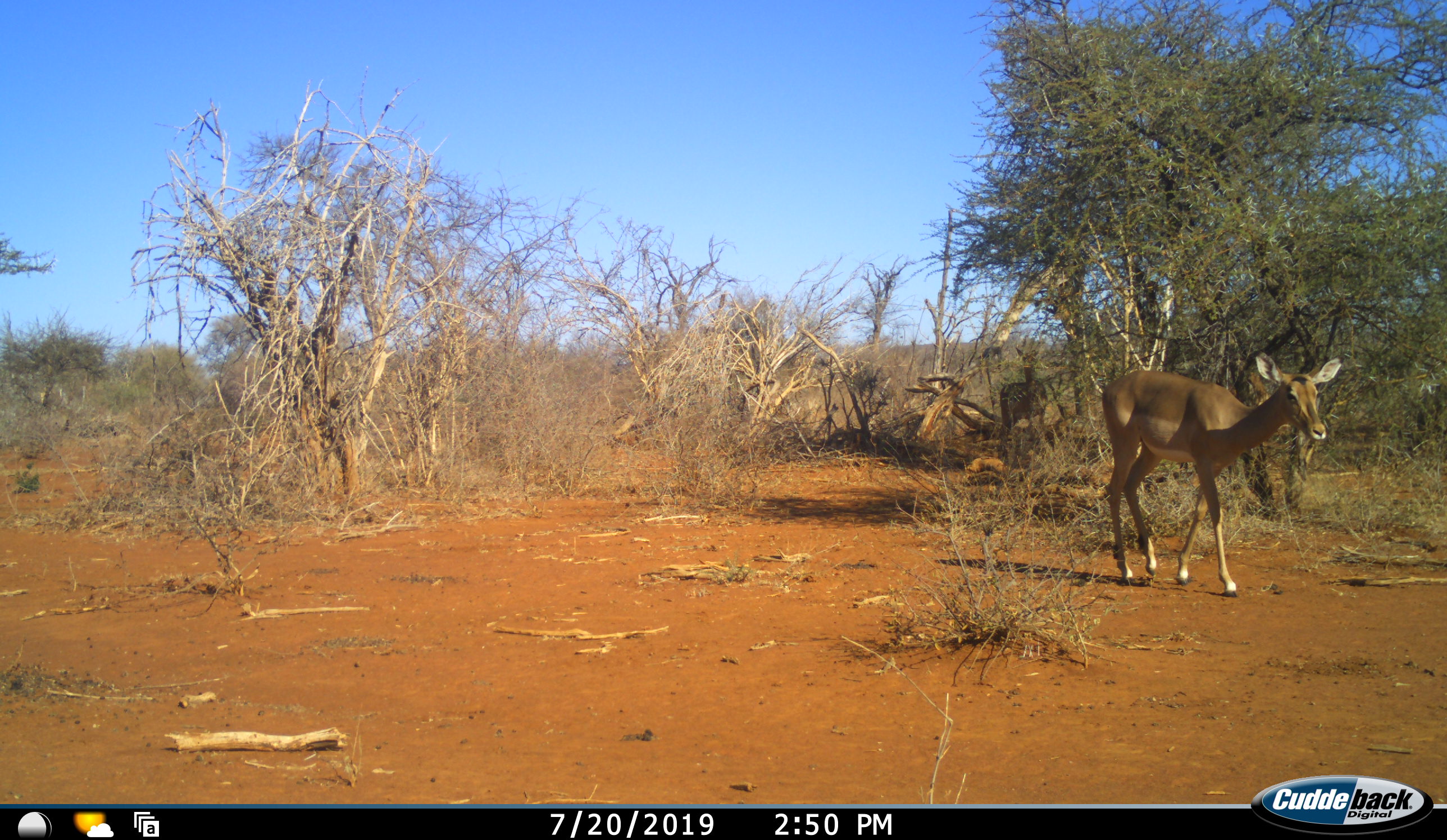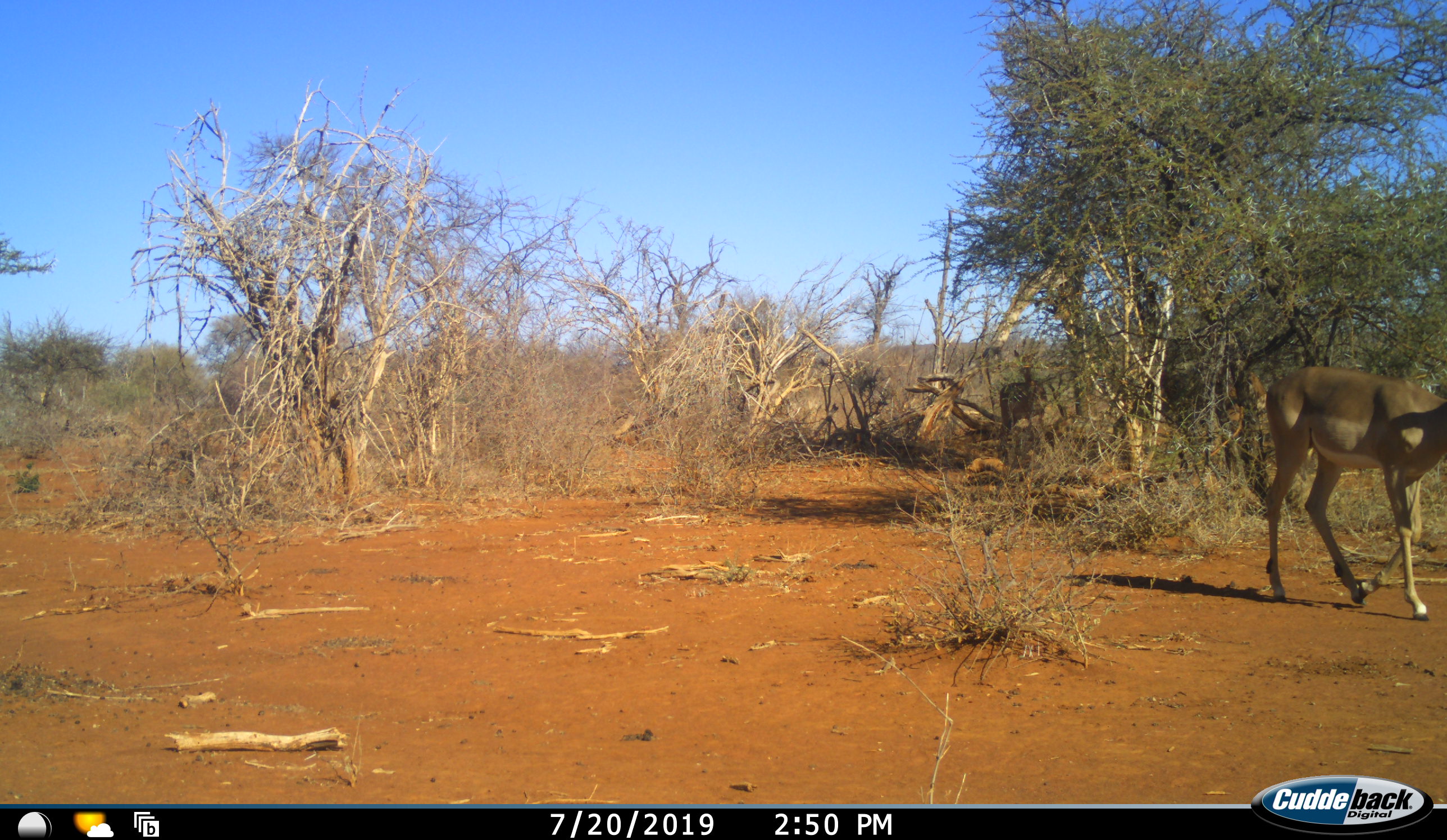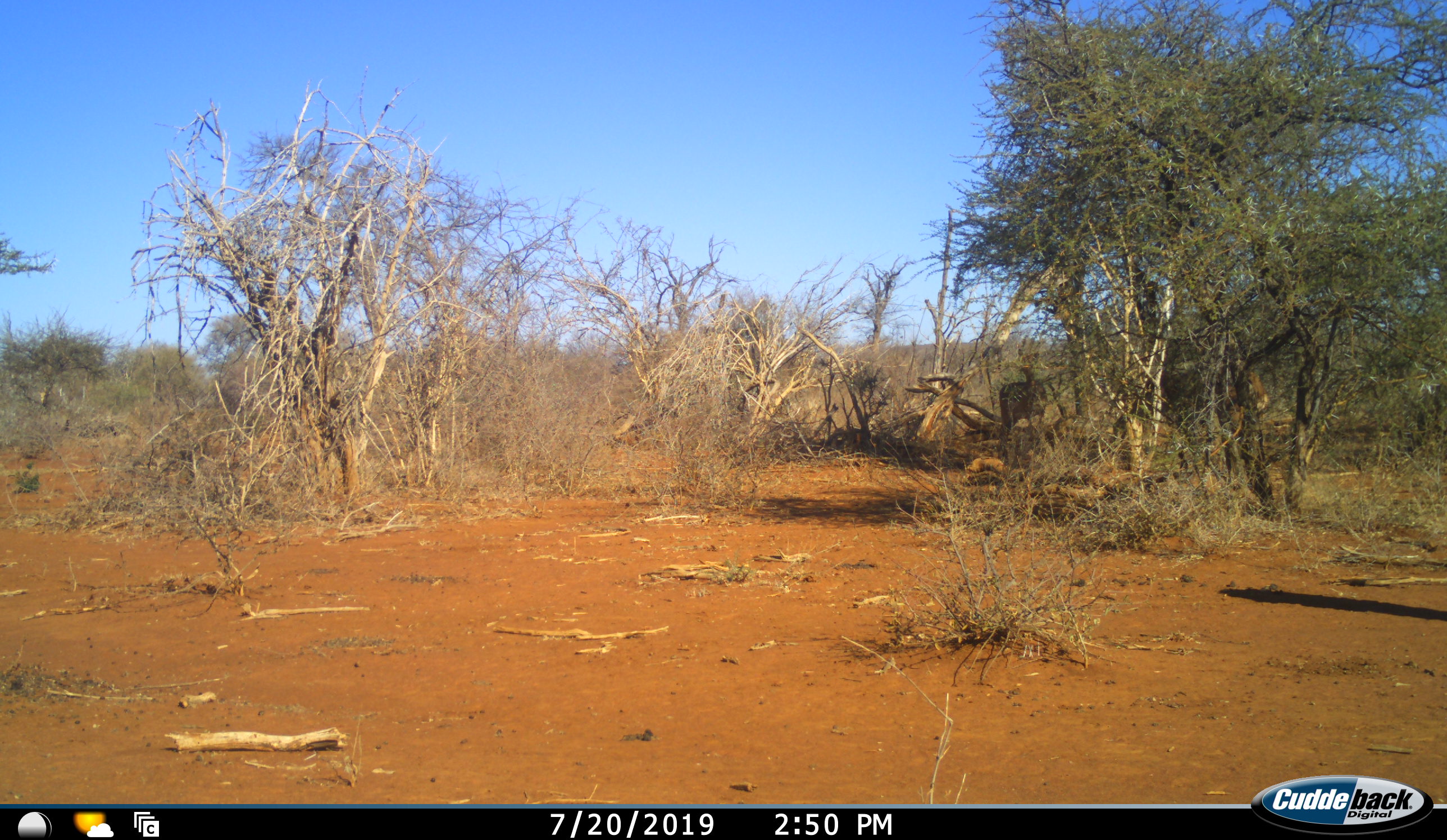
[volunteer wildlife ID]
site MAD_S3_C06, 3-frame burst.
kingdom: Animalia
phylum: Chordata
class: Mammalia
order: Artiodactyla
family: Bovidae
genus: Aepyceros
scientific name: Aepyceros melampus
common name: impala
Impala (Aepyceros melampus), count 1. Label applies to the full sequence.